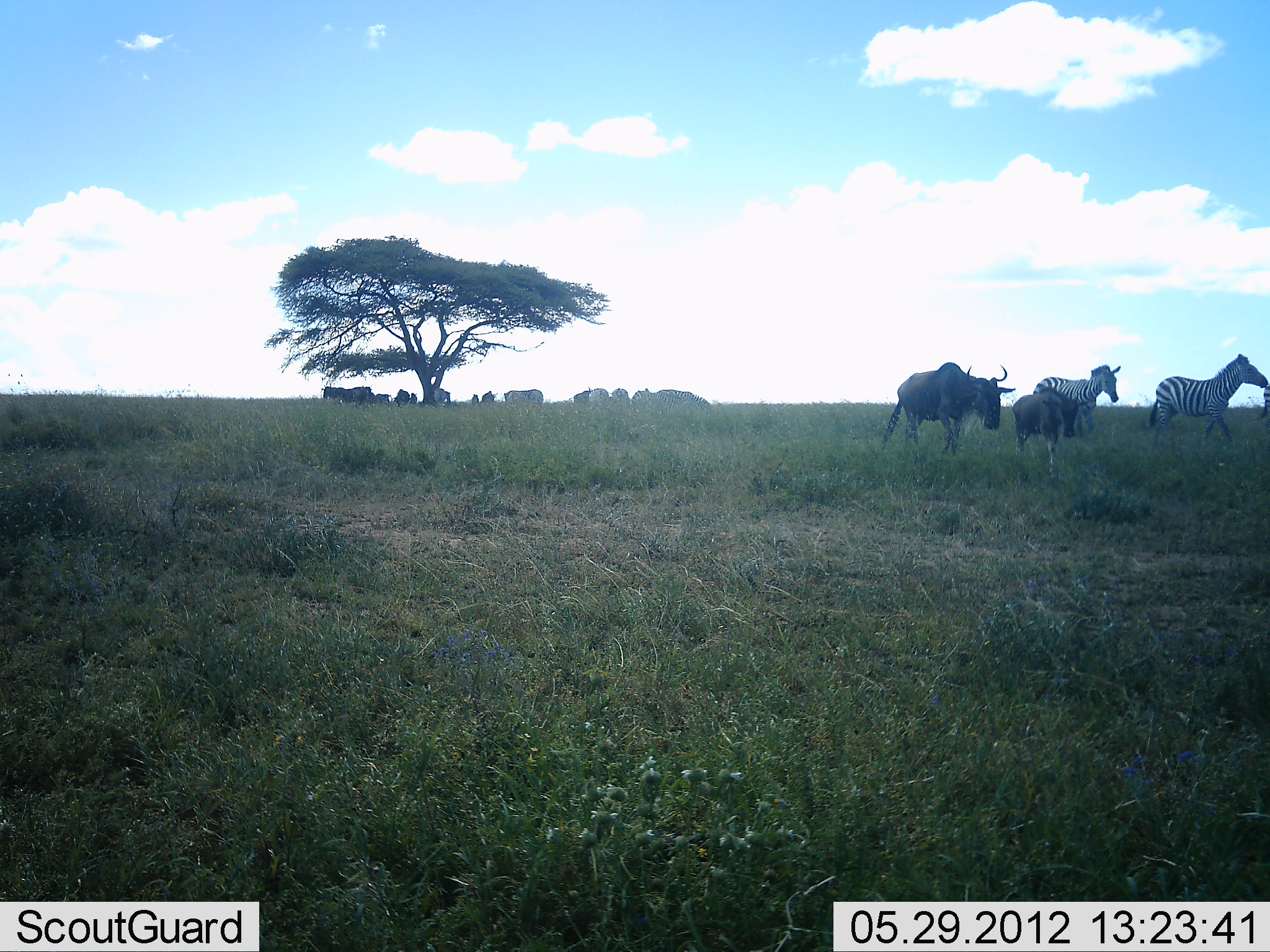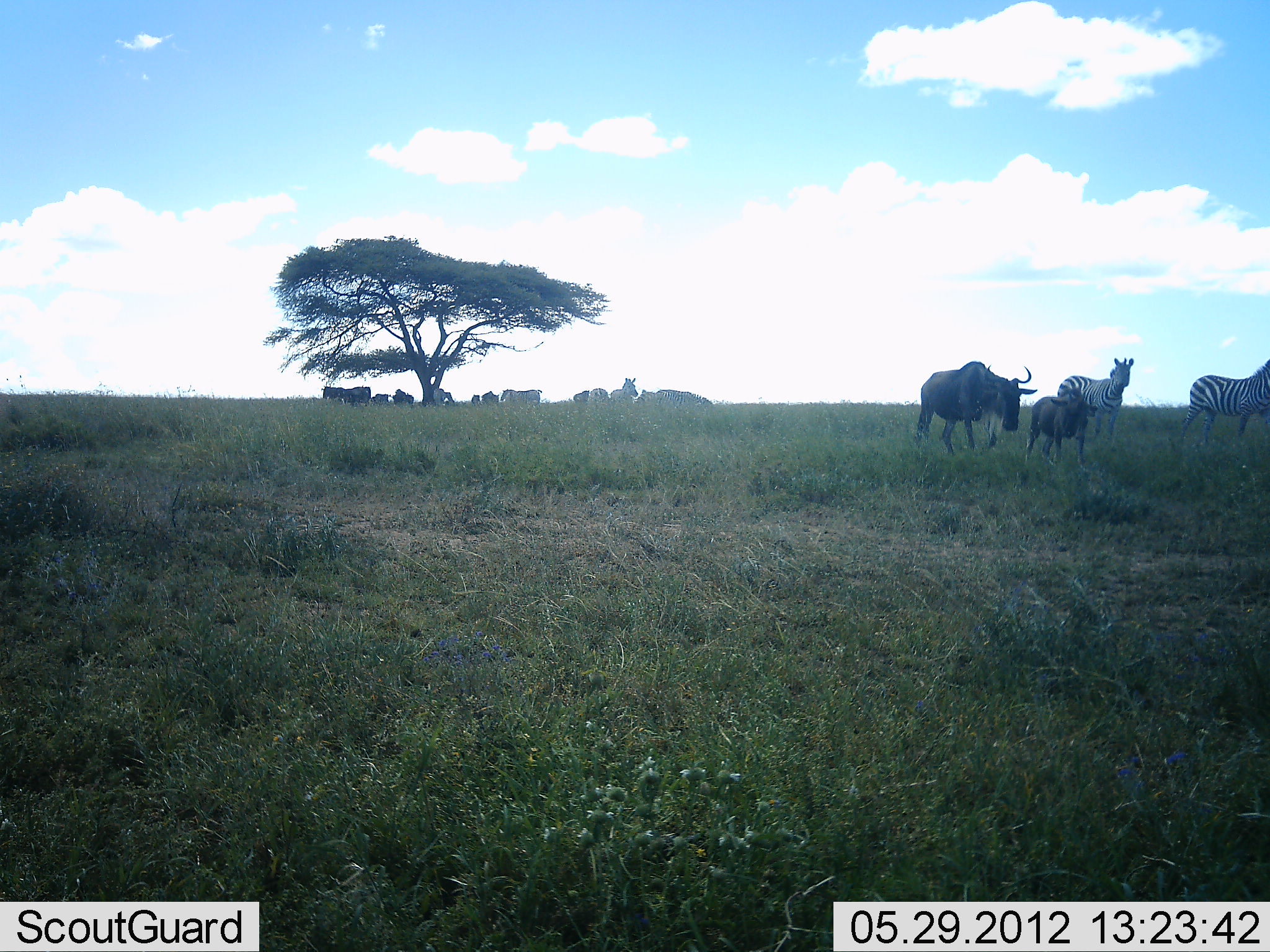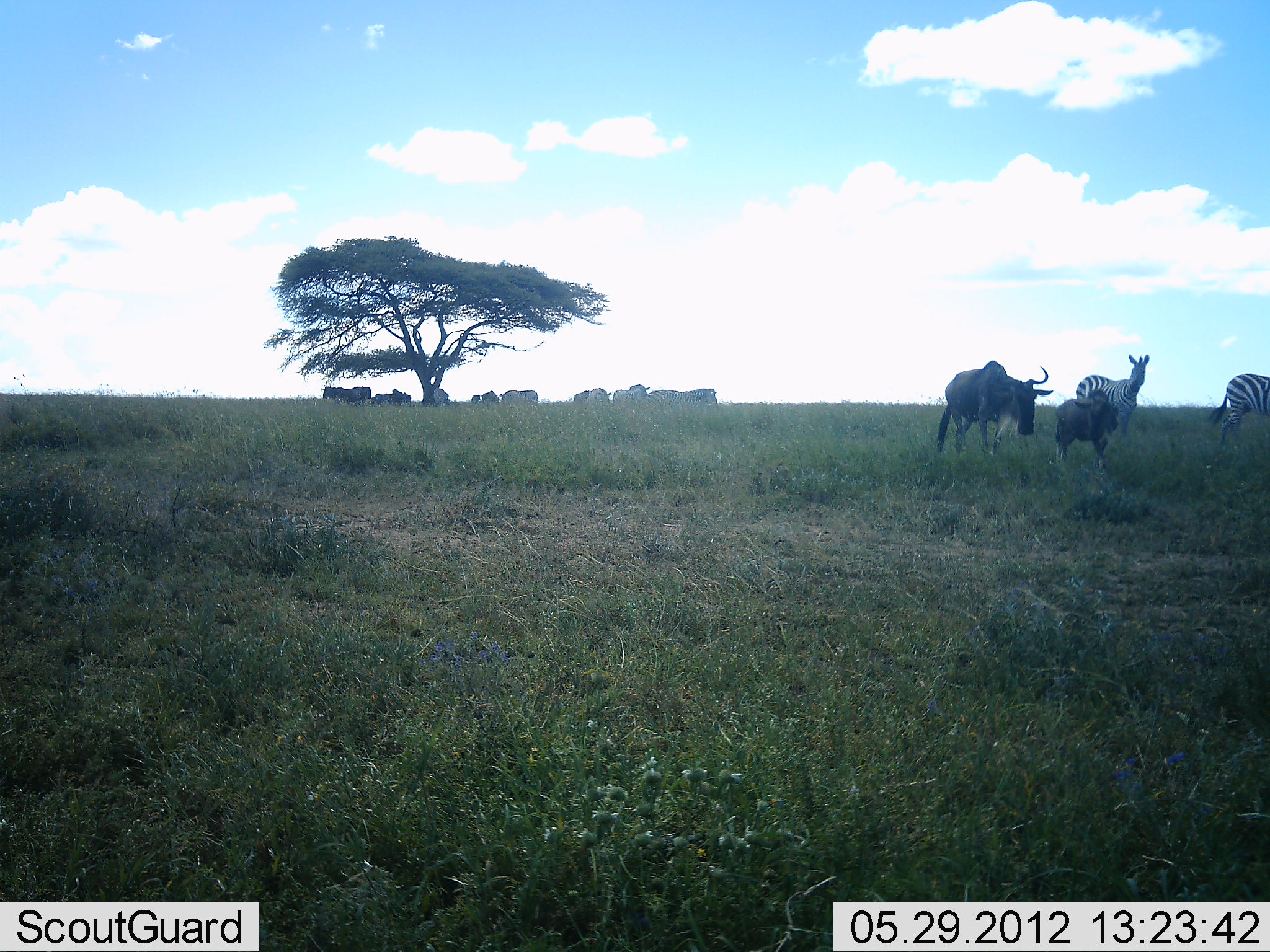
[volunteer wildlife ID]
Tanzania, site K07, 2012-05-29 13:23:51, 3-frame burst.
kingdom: Animalia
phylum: Chordata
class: Mammalia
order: Artiodactyla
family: Bovidae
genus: Connochaetes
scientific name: Connochaetes taurinus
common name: blue wildebeest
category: wildebeest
Wildebeest (blue wildebeest) (Connochaetes taurinus), count 6. Behavior (volunteer vote fractions): standing 60%, resting 10%, moving 80%, interacting 0%. Young present (vote fraction): 60%. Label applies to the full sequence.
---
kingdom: Animalia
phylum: Chordata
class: Mammalia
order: Perissodactyla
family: Equidae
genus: Equus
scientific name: Equus quagga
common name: plains zebra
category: zebra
Zebra (plains zebra) (Equus quagga), count 6. Behavior (volunteer vote fractions): standing 50%, resting 0%, moving 80%, interacting 0%. Young present (vote fraction): 0%. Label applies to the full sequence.